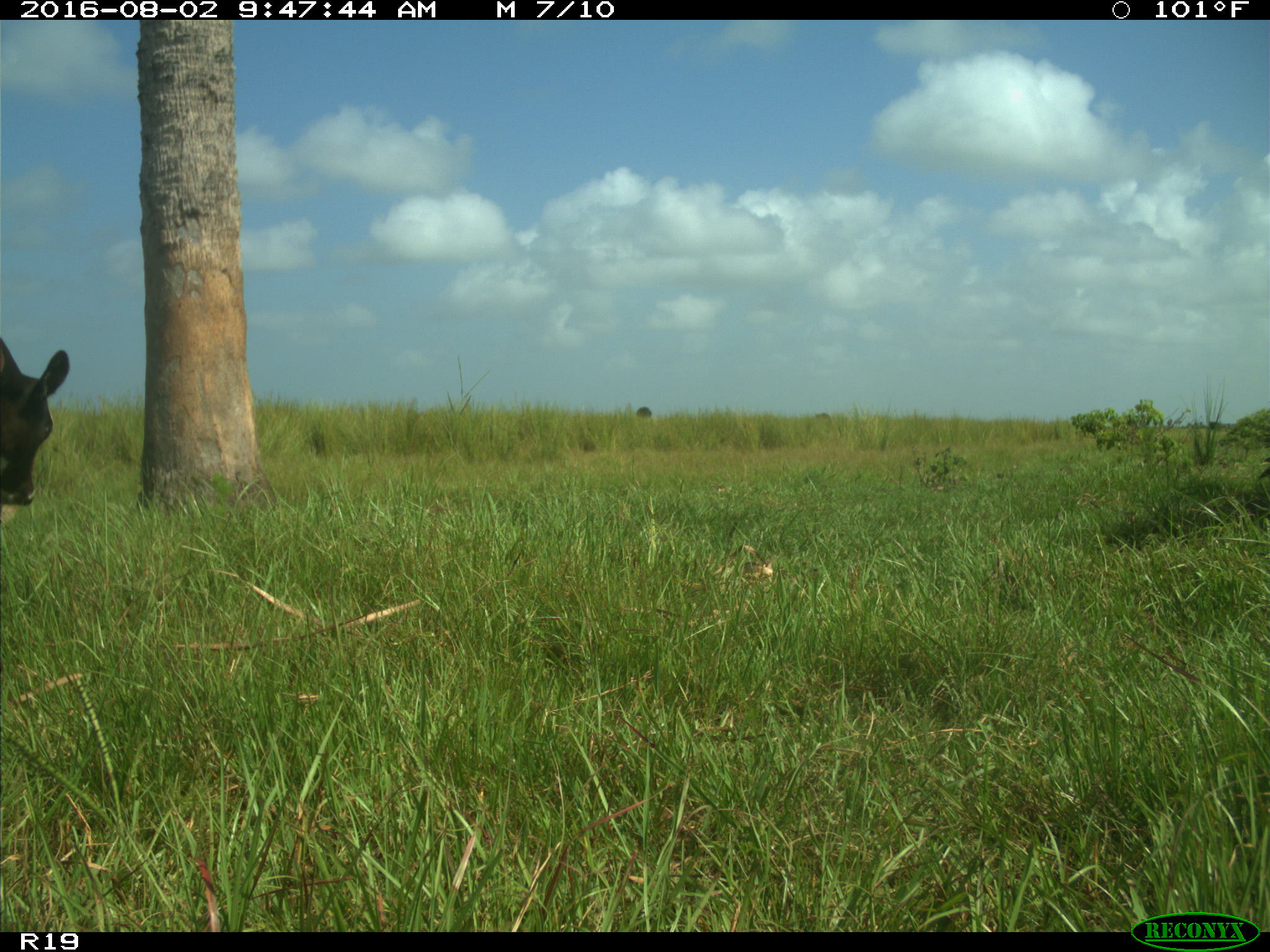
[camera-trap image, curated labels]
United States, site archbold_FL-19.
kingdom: Animalia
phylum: Chordata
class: Mammalia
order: Artiodactyla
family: Bovidae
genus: Bos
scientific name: Bos taurus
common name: domestic cow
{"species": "Bos taurus (domestic cow)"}